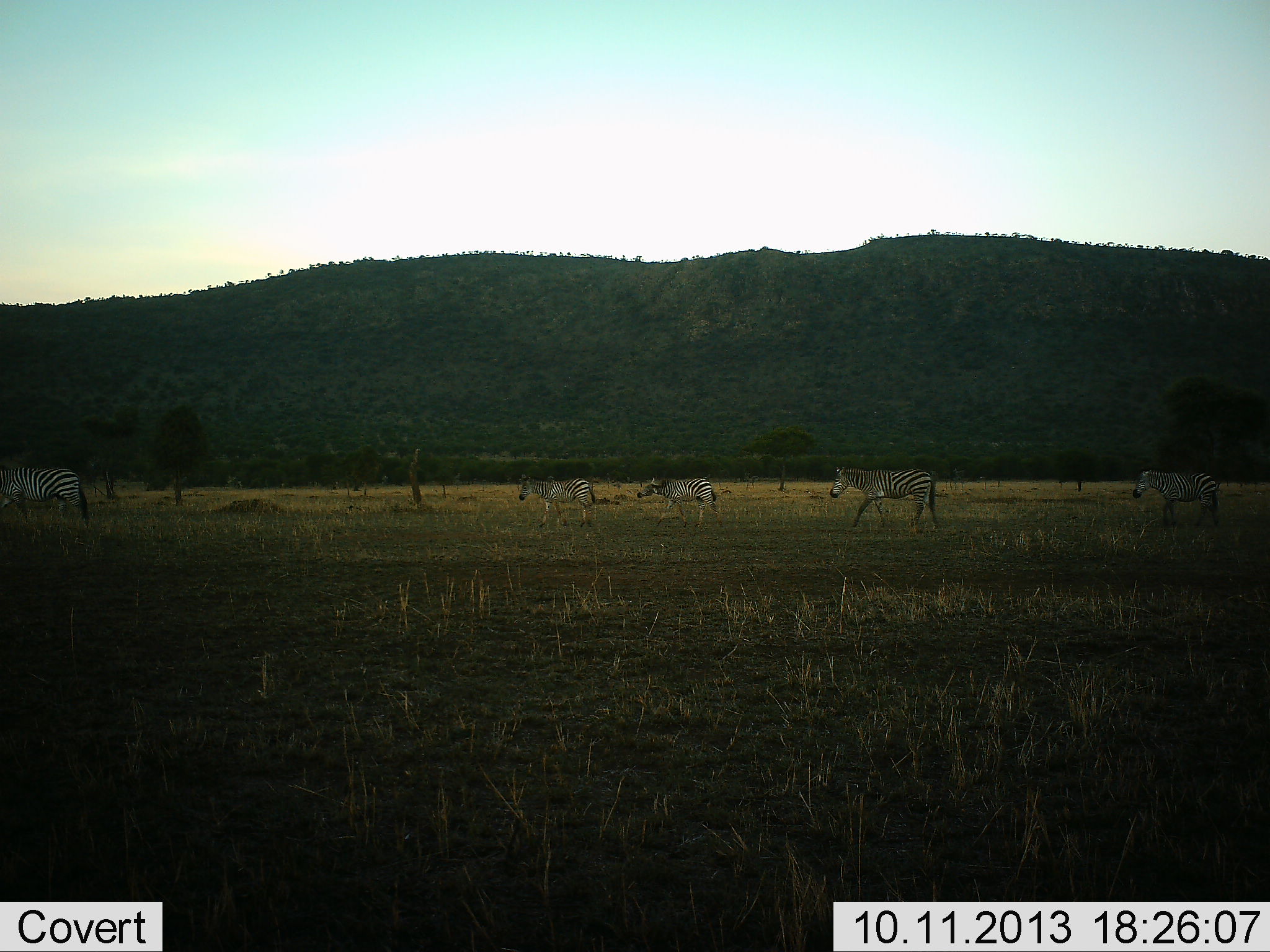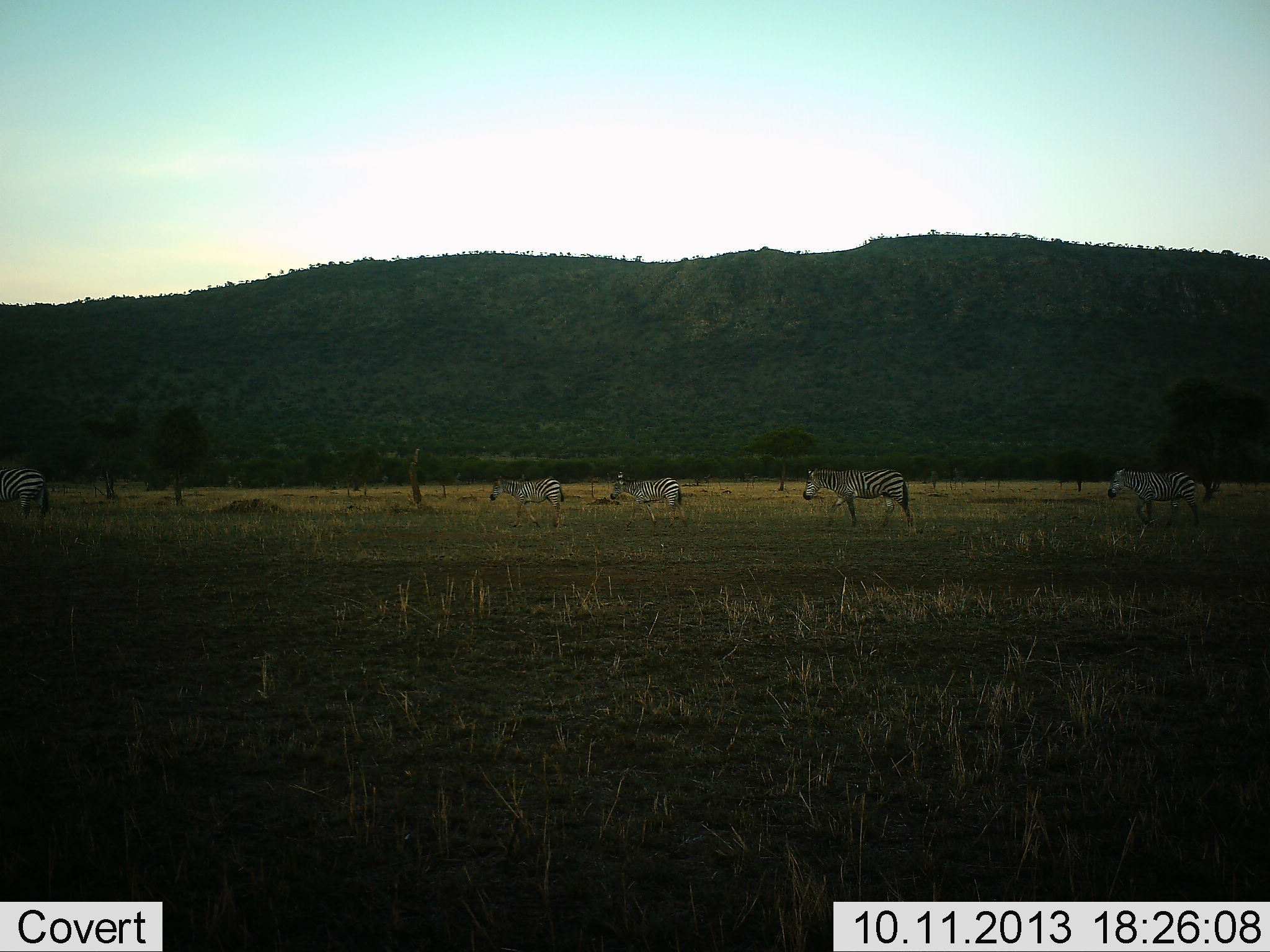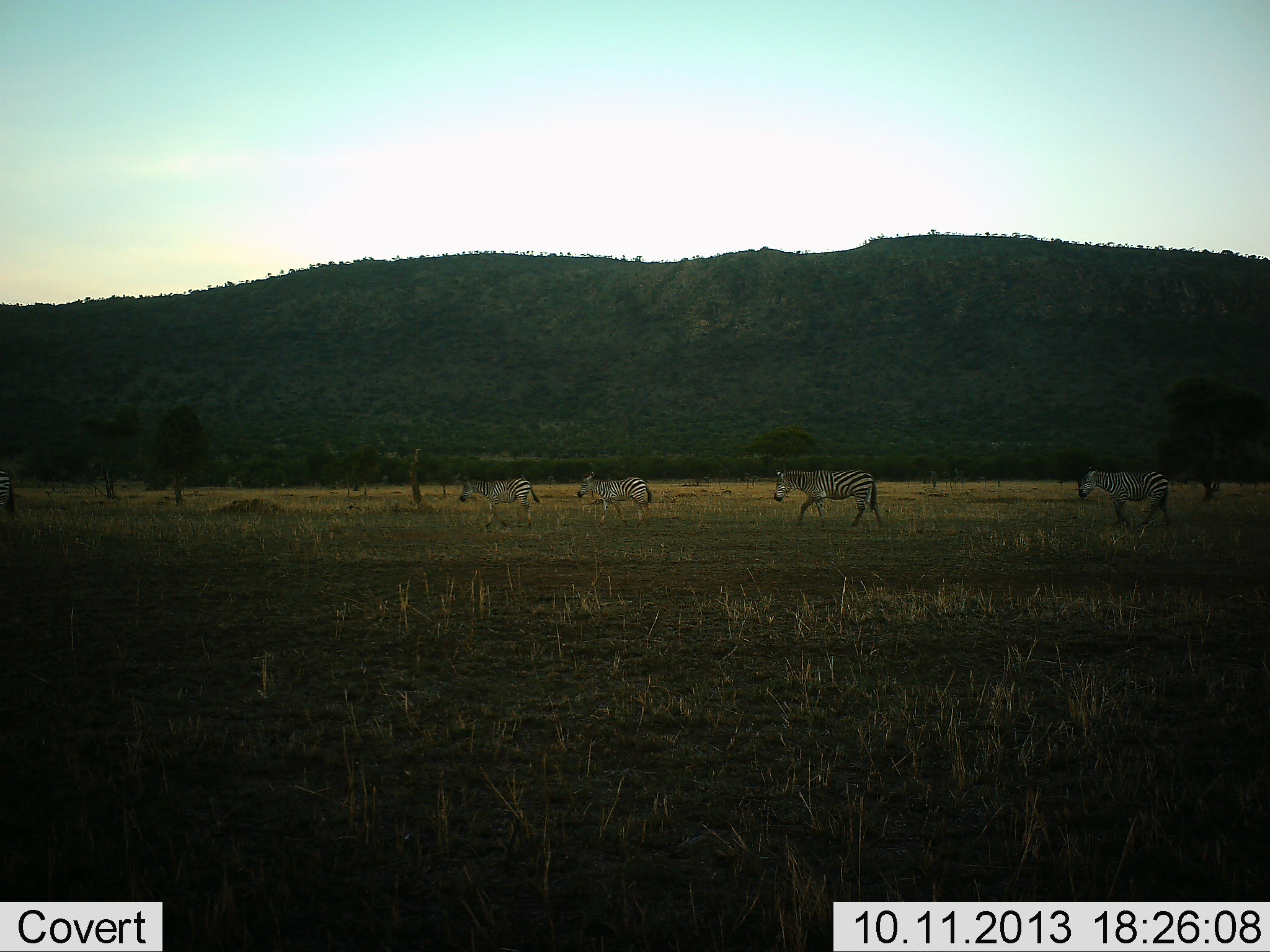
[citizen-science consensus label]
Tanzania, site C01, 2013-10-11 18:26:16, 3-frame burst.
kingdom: Animalia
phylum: Chordata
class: Mammalia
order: Perissodactyla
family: Equidae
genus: Equus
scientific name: Equus quagga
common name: plains zebra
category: zebra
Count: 5.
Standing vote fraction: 6%.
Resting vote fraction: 3%.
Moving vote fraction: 97%.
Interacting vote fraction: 0%.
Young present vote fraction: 3%.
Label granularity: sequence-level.